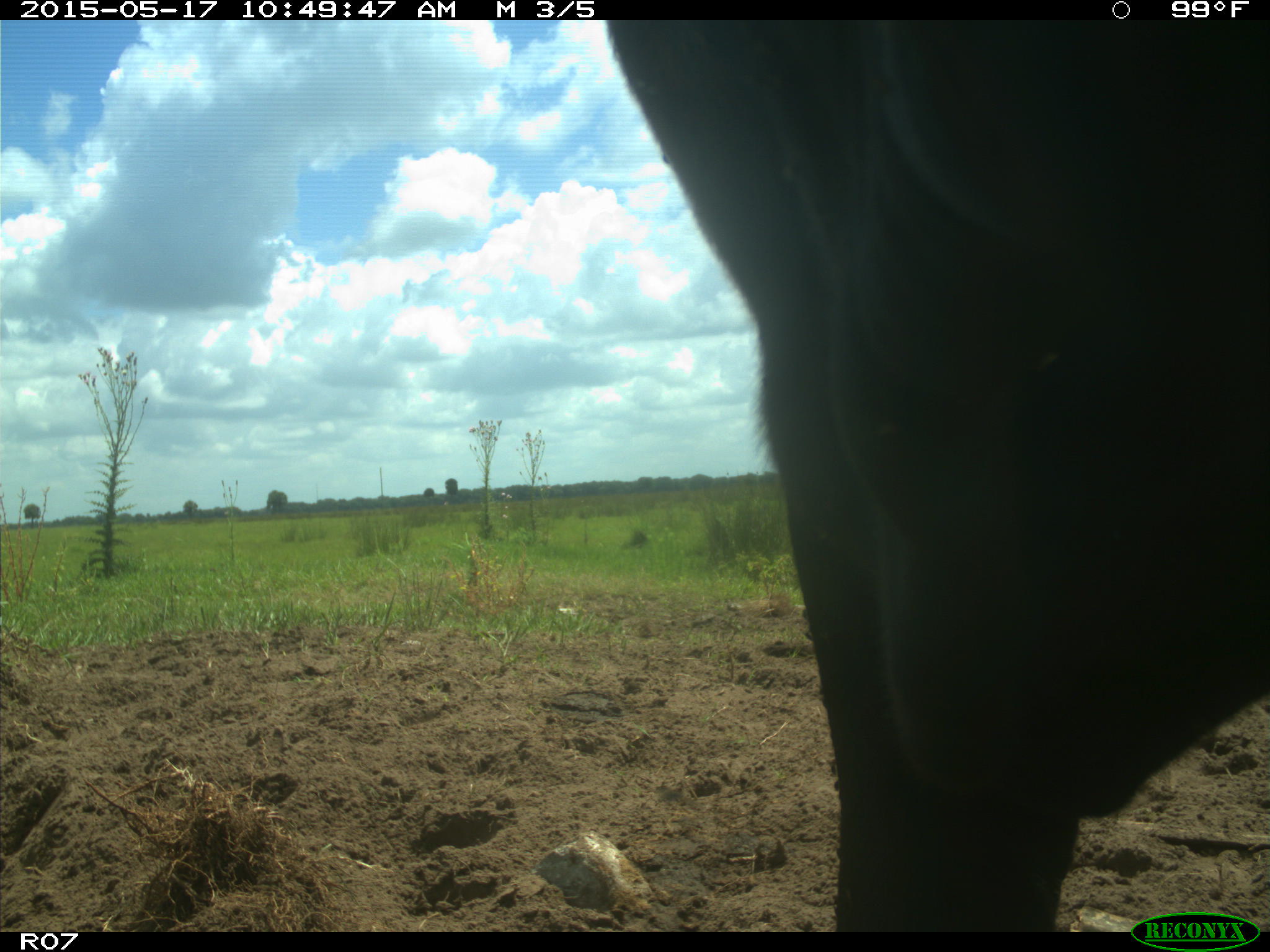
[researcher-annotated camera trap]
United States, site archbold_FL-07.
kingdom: Animalia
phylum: Chordata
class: Mammalia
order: Artiodactyla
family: Bovidae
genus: Bos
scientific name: Bos taurus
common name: domestic cow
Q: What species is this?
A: Bos taurus (domestic cow).